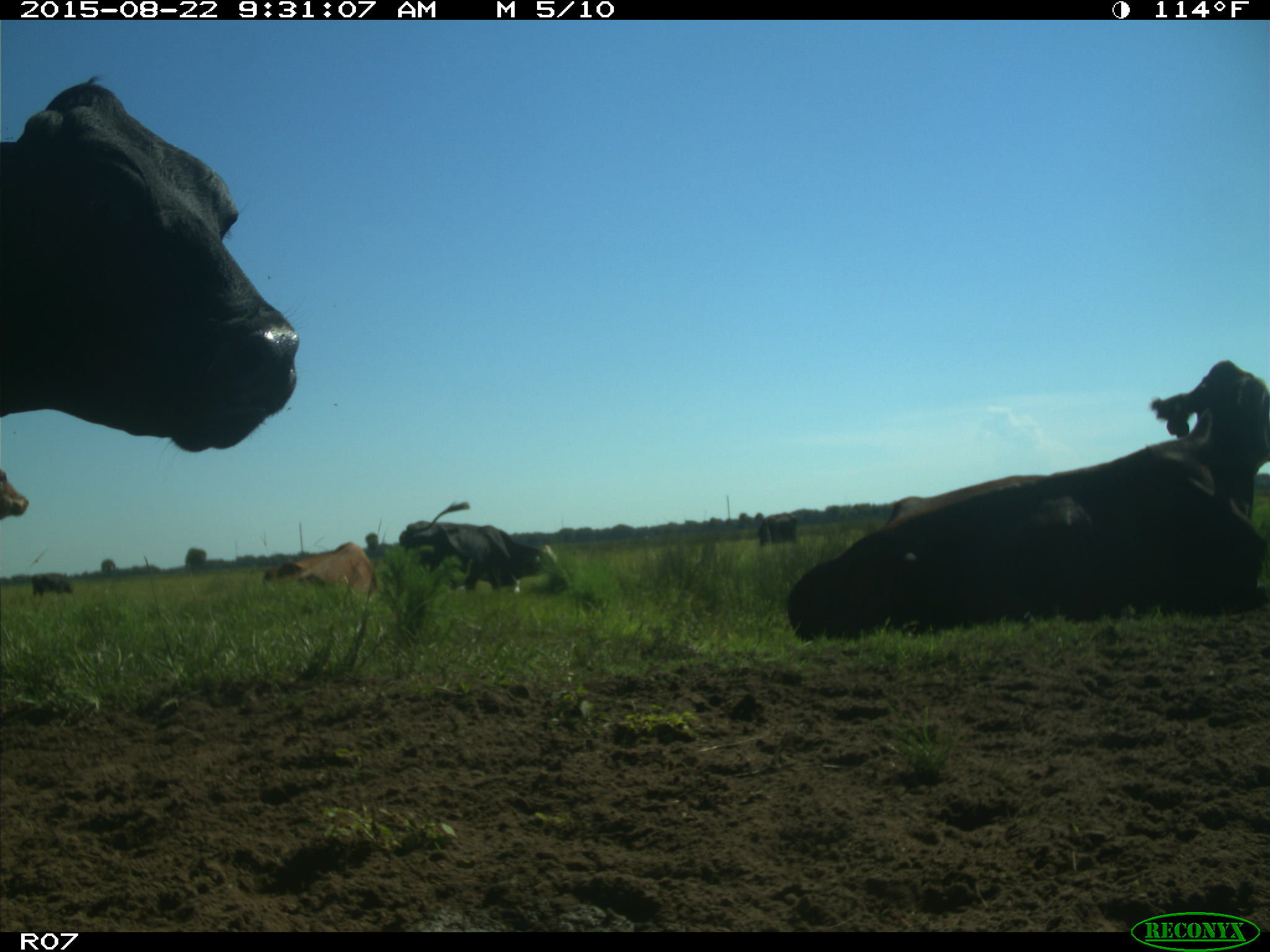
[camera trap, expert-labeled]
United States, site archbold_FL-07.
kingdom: Animalia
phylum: Chordata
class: Mammalia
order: Artiodactyla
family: Bovidae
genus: Bos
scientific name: Bos taurus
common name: domestic cow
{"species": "Bos taurus (domestic cow)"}